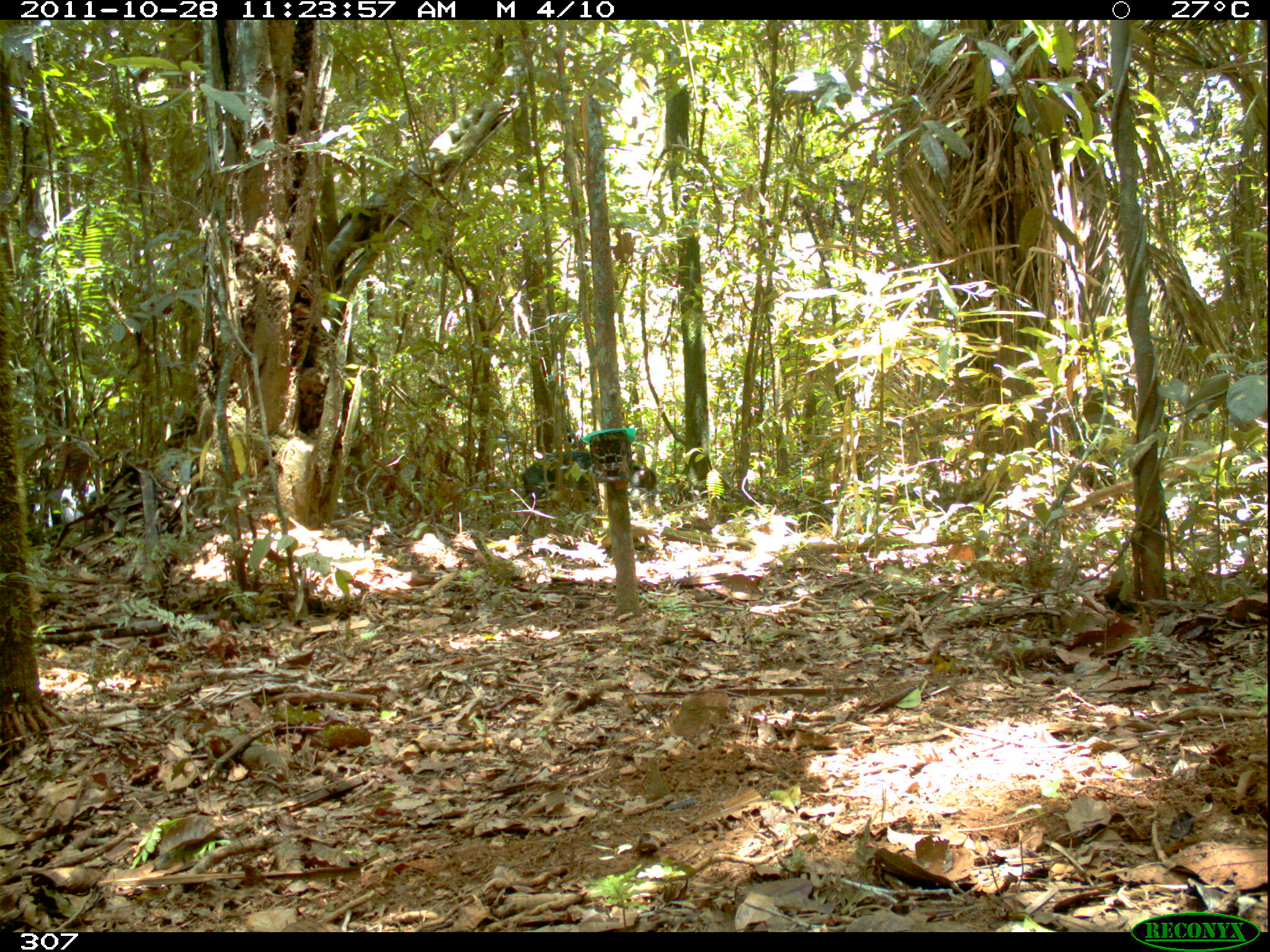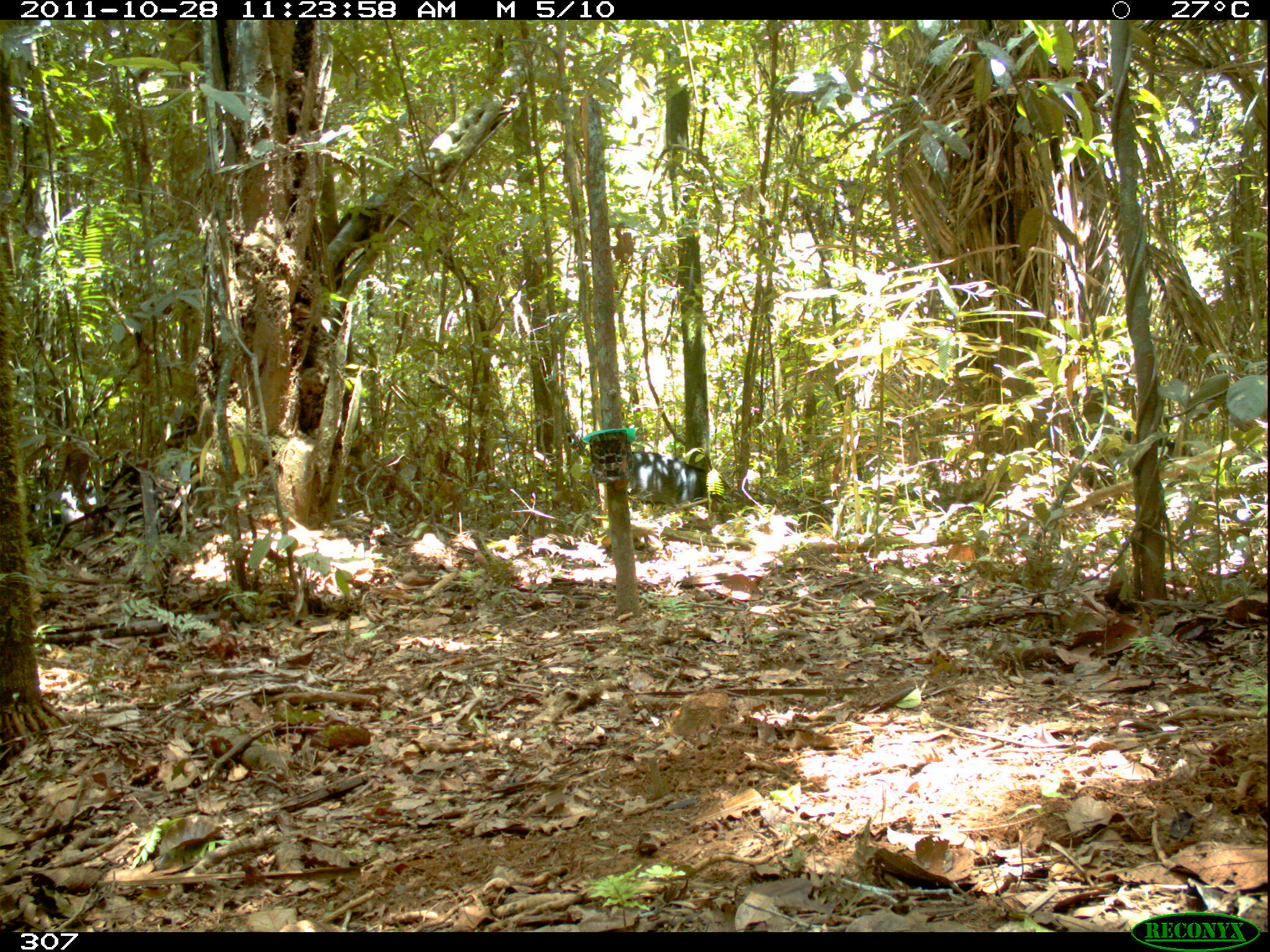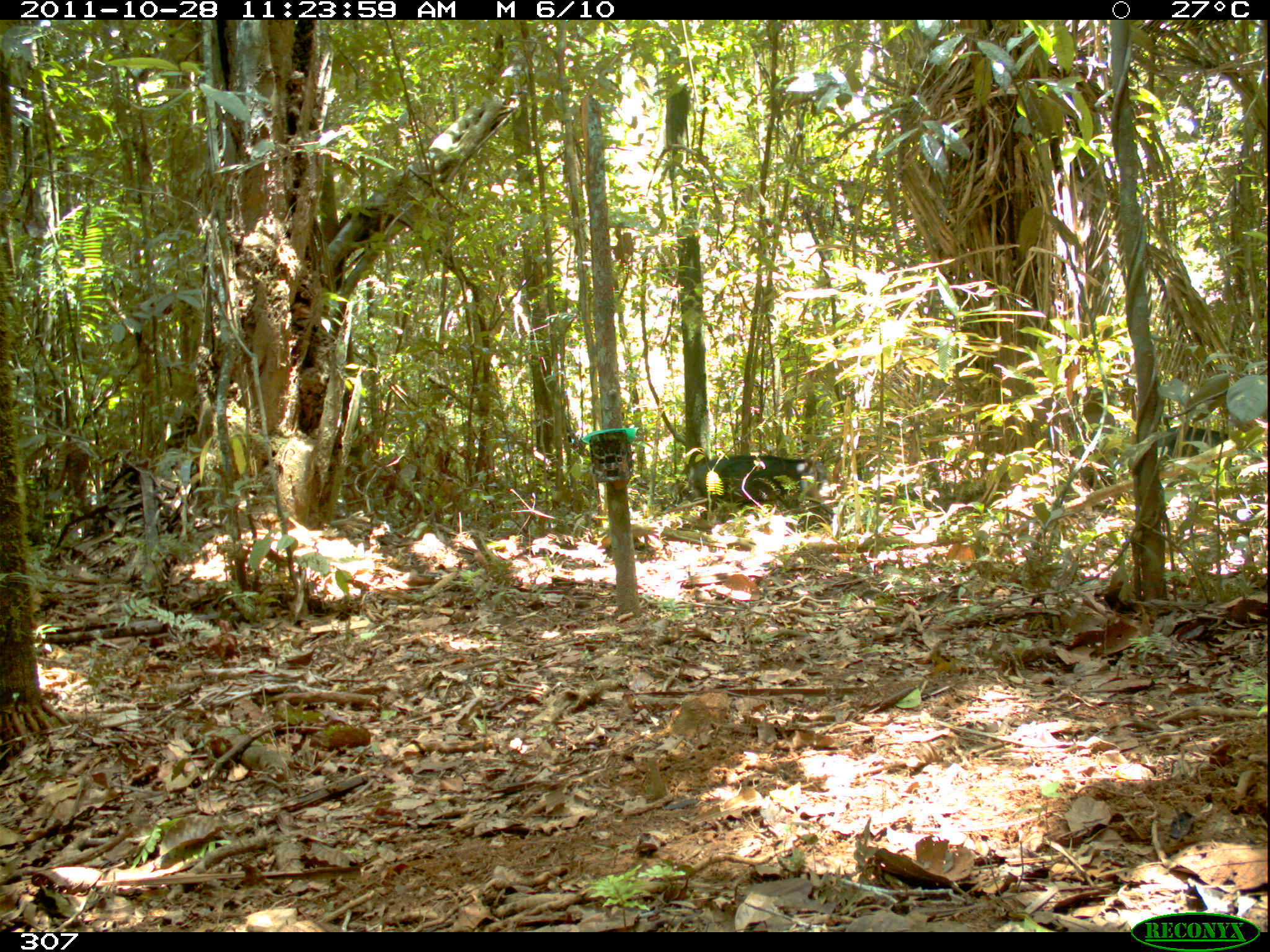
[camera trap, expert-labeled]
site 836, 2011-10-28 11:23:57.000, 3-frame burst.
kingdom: Animalia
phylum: Chordata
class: Mammalia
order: Artiodactyla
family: Tayassuidae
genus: Tayassu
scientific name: Tayassu pecari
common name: white-lipped peccary